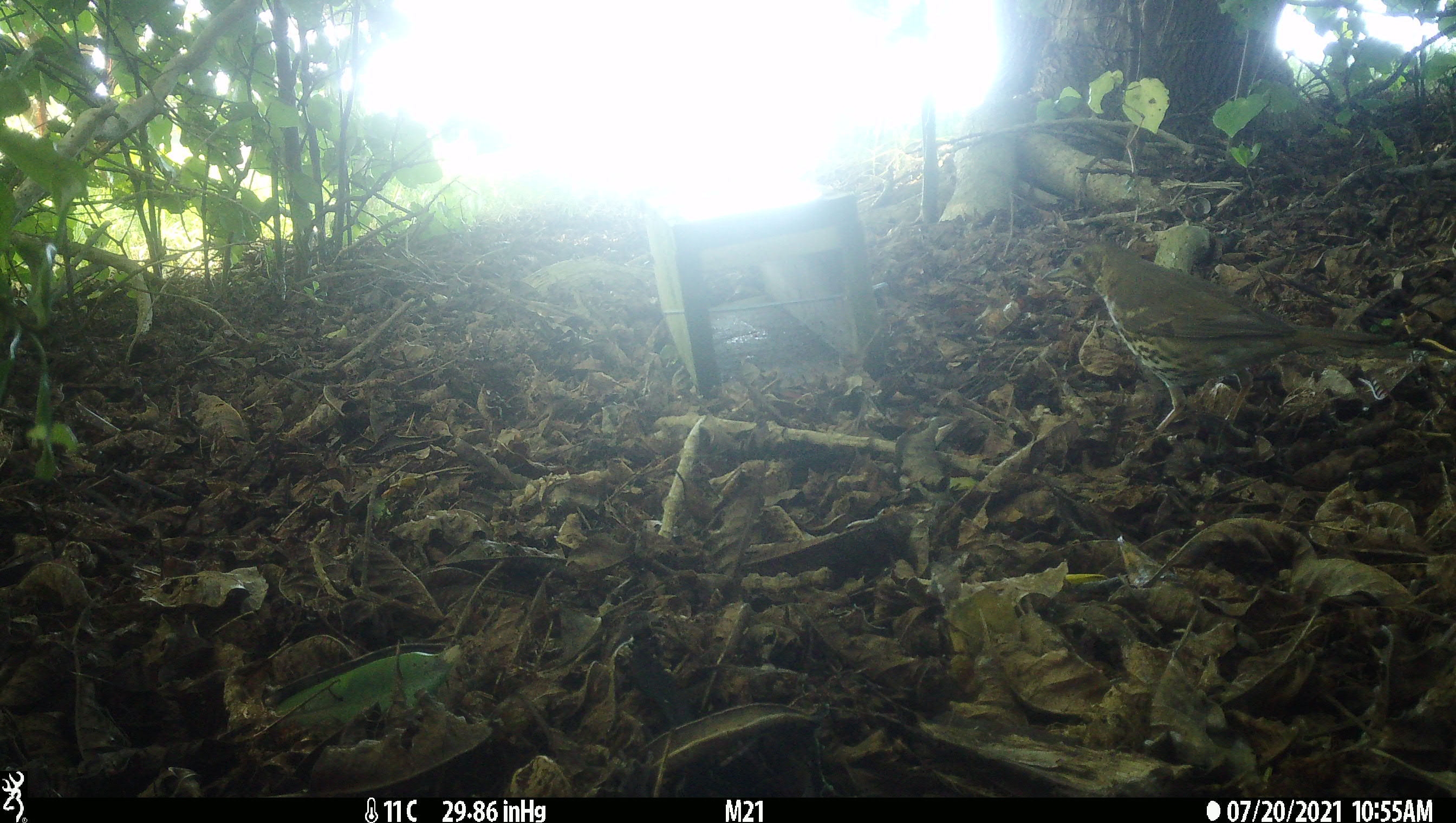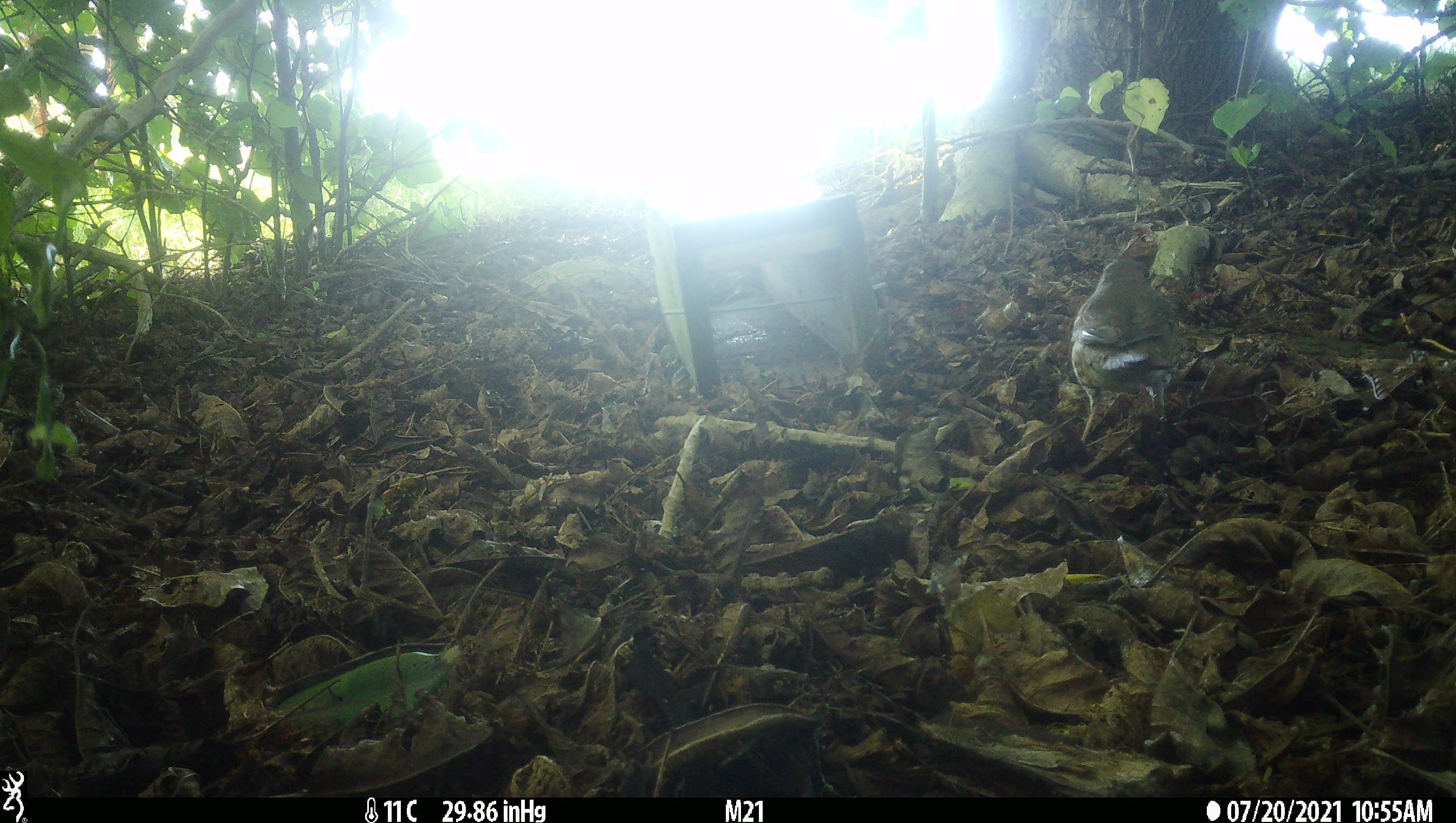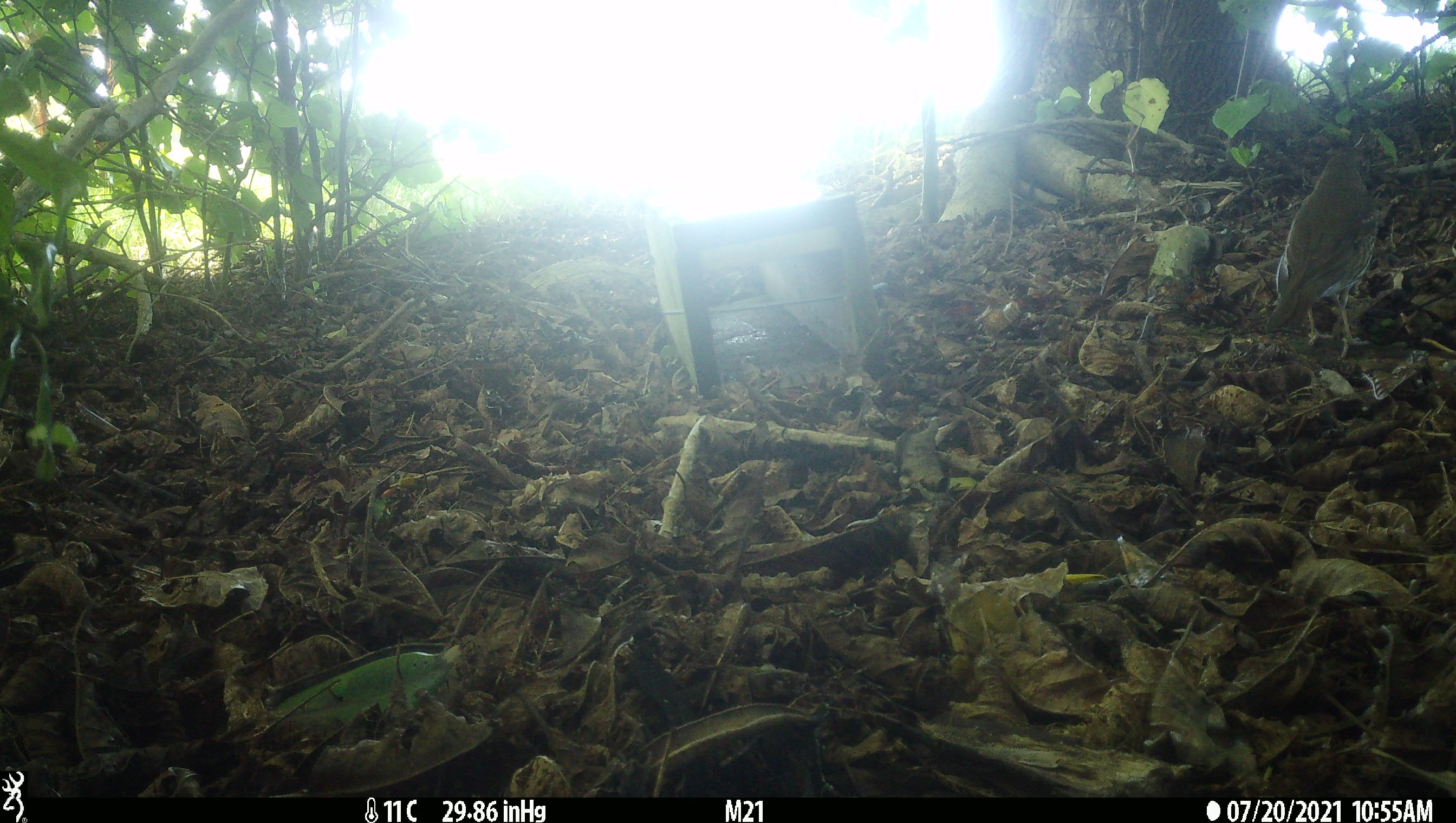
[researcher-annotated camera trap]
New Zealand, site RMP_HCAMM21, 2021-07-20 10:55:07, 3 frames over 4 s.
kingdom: Animalia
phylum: Chordata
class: Aves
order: Passeriformes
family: Turdidae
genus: Turdus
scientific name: Turdus philomelos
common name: song thrush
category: thrush